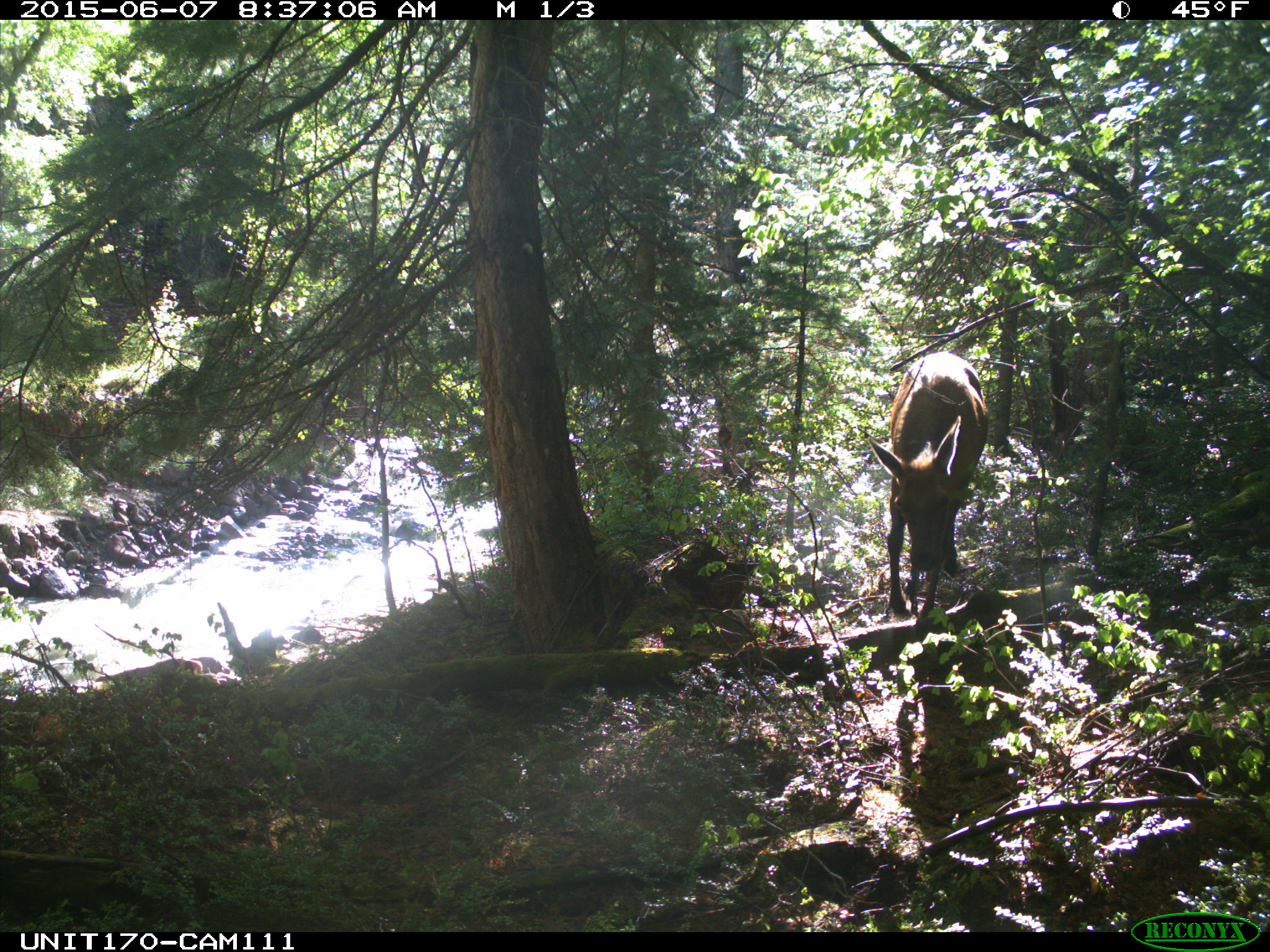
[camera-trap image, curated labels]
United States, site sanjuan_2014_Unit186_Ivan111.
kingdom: Animalia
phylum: Chordata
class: Mammalia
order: Artiodactyla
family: Cervidae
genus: Cervus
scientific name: Cervus elaphus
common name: red deer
Cervus elaphus (red deer).